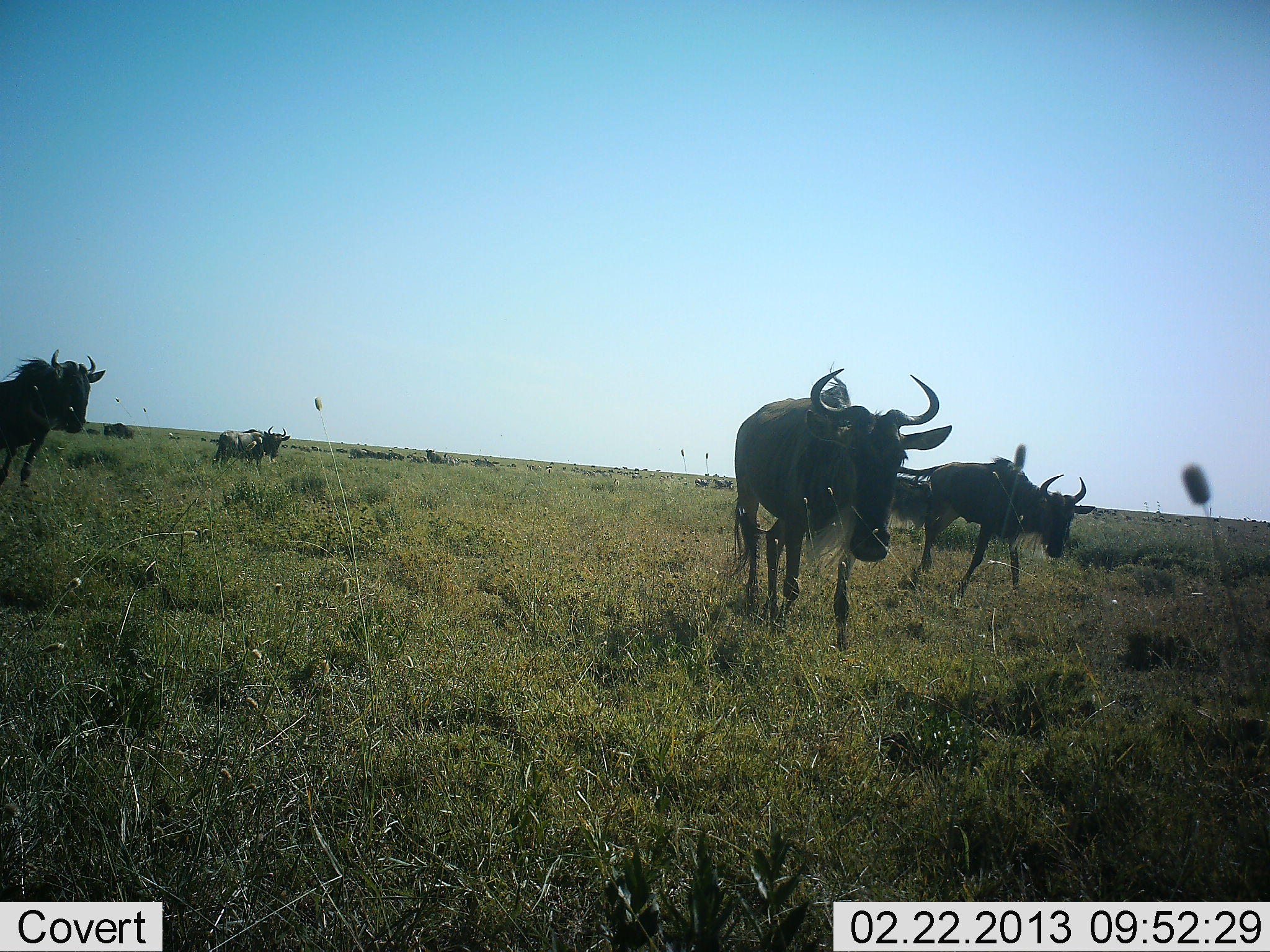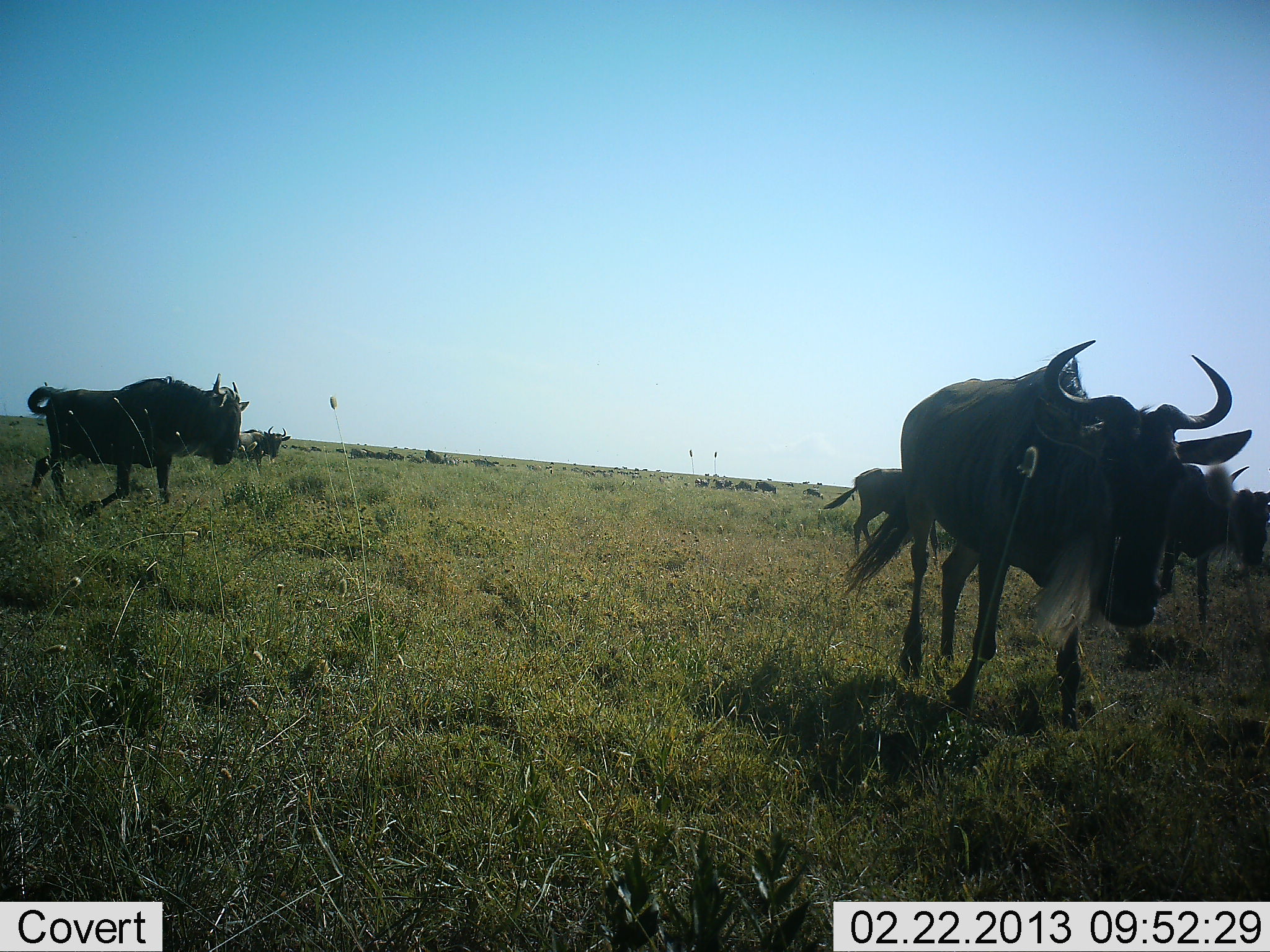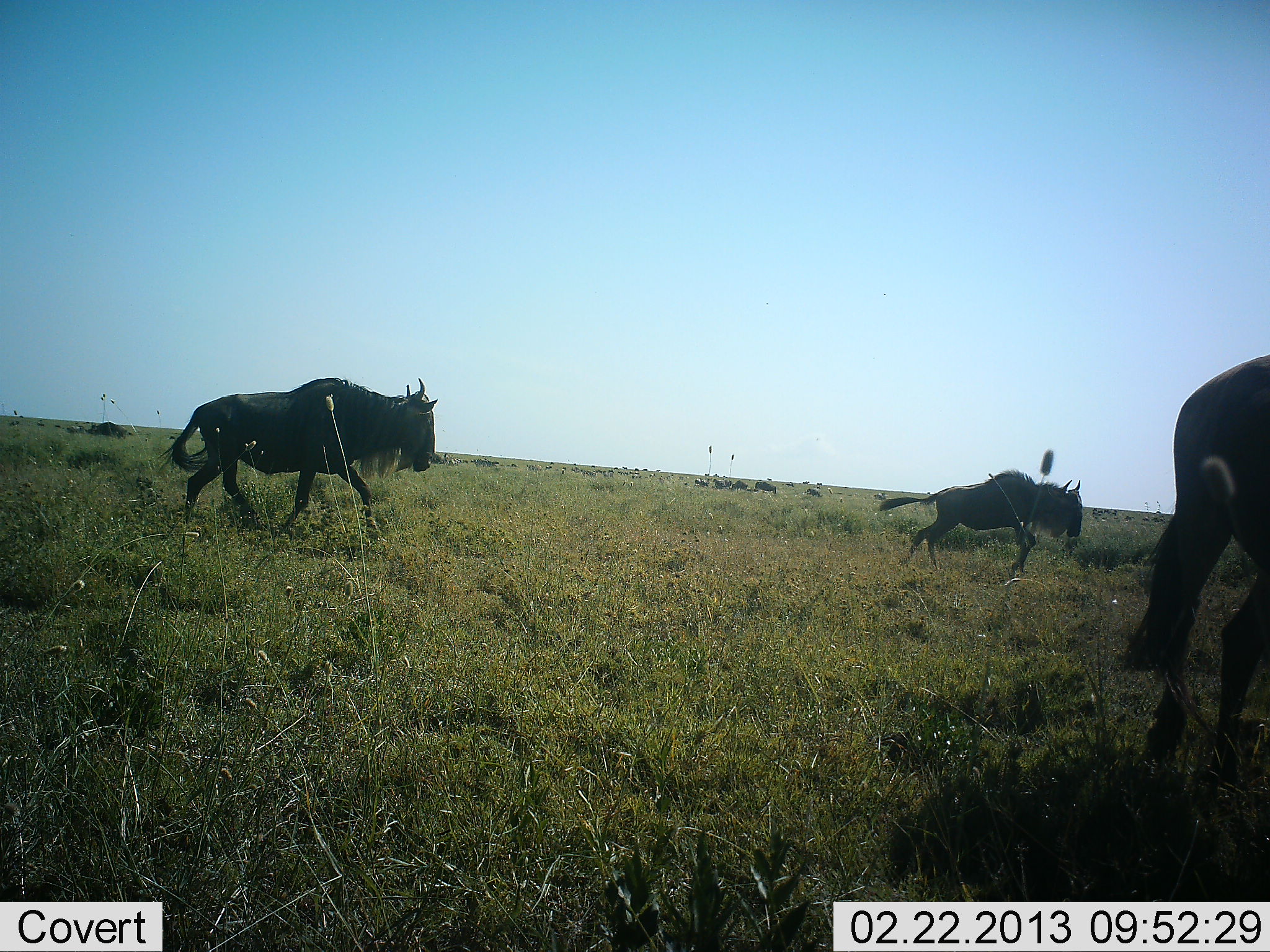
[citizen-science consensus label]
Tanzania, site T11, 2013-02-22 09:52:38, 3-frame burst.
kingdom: Animalia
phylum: Chordata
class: Mammalia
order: Artiodactyla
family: Bovidae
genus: Connochaetes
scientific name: Connochaetes taurinus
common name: blue wildebeest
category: wildebeest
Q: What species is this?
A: Wildebeest (blue wildebeest) (Connochaetes taurinus).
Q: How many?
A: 6.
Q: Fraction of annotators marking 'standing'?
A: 23%.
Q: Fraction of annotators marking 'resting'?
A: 5%.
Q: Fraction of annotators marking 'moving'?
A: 98%.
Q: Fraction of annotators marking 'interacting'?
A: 0%.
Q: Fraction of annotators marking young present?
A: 2%.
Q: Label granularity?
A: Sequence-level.